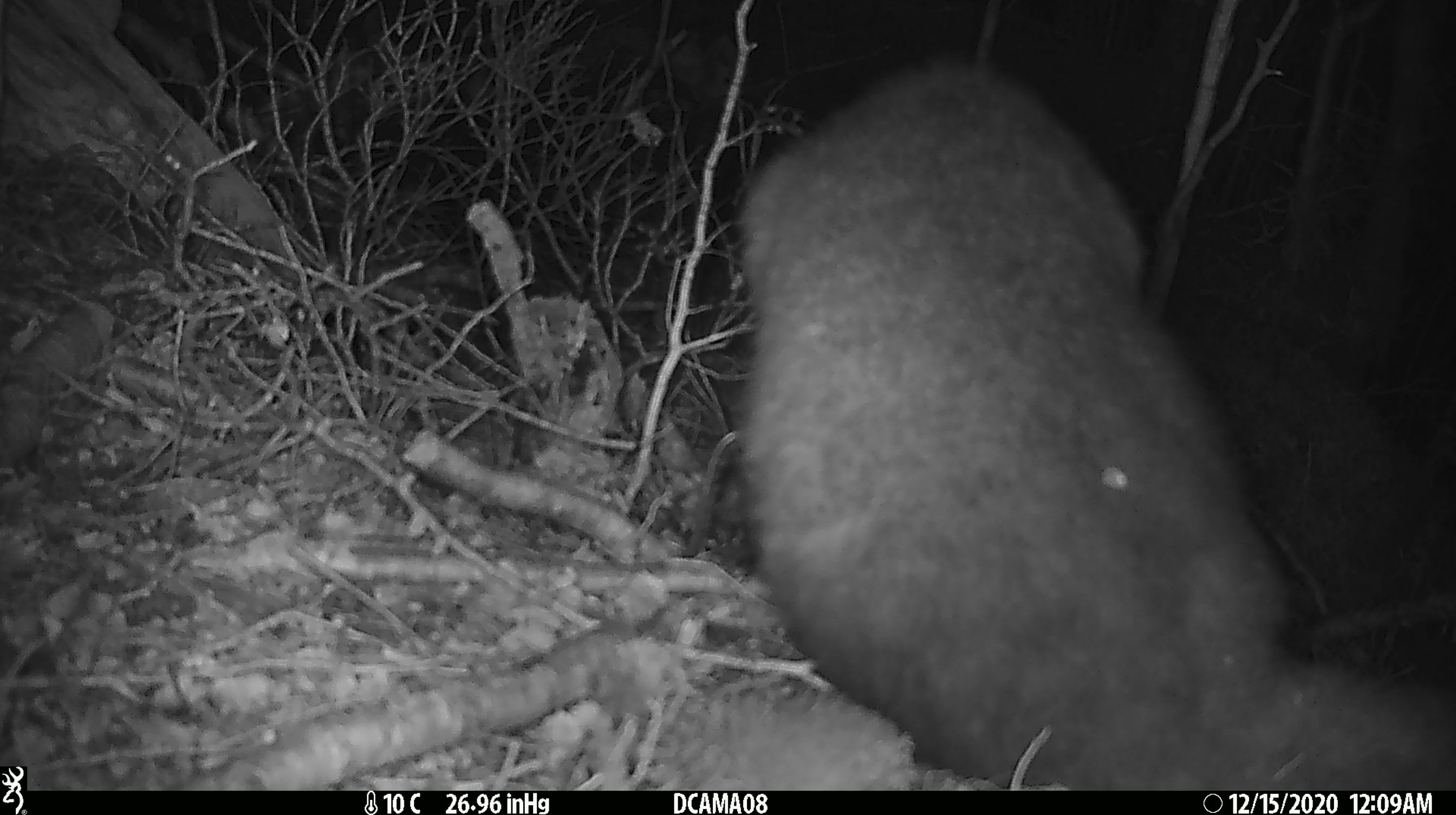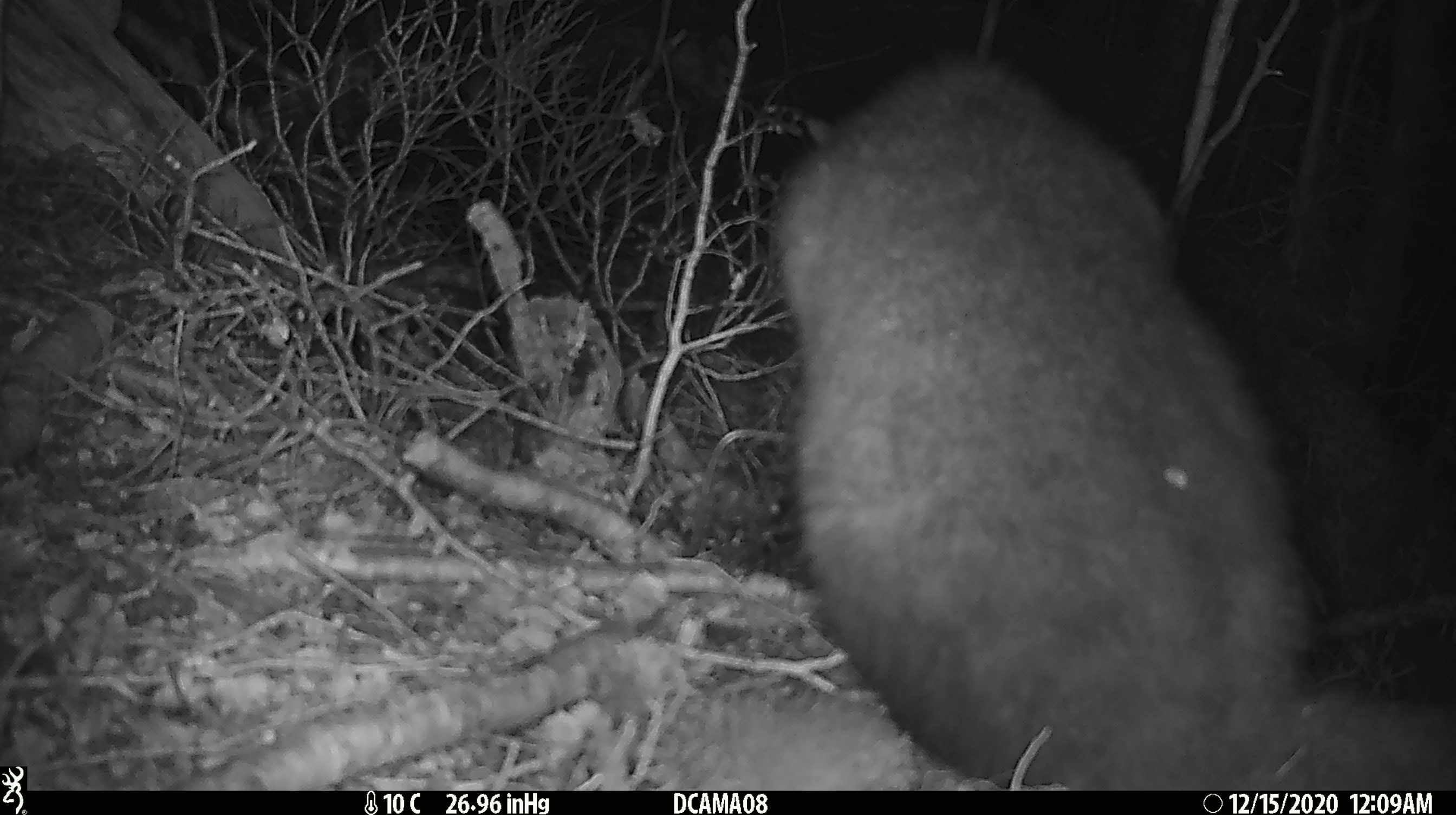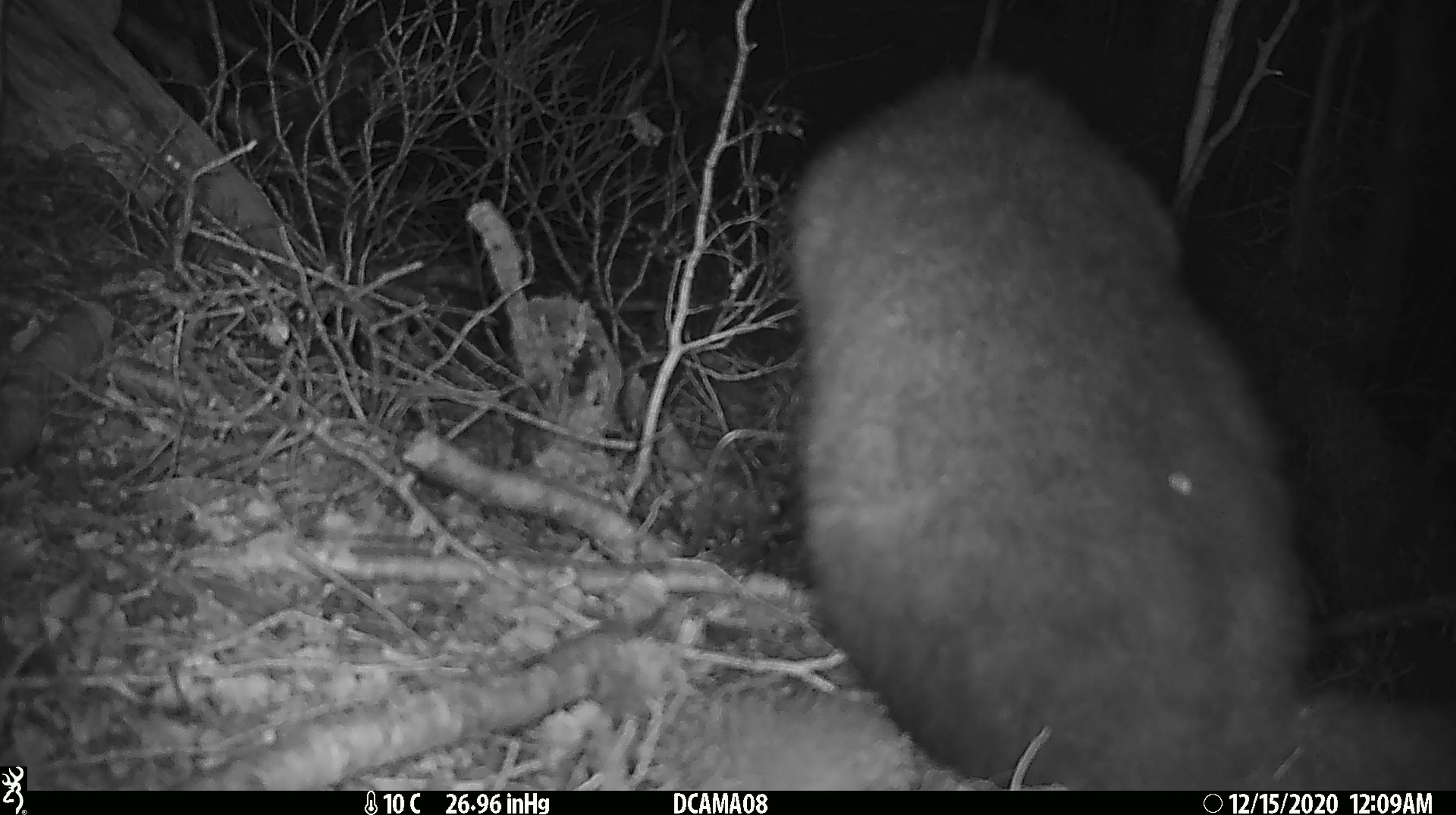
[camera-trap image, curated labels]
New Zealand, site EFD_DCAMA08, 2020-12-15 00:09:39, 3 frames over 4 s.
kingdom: Animalia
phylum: Chordata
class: Mammalia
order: Diprotodontia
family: Phalangeridae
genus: Trichosurus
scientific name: Trichosurus vulpecula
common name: common brushtail possum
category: possum